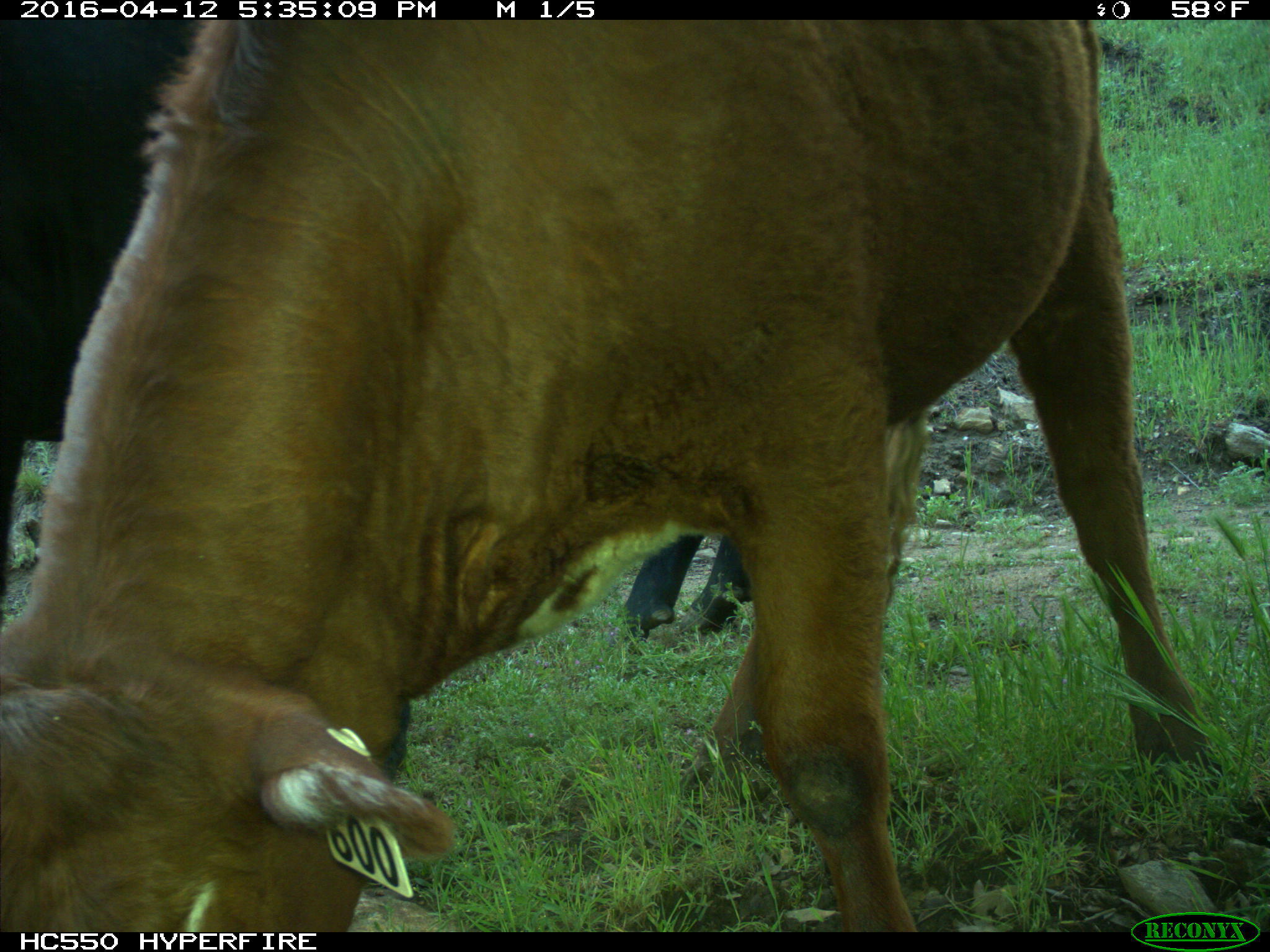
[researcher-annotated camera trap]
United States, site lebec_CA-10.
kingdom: Animalia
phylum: Chordata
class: Mammalia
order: Artiodactyla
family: Bovidae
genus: Bos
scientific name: Bos taurus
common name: domestic cow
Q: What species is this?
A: Bos taurus (domestic cow).